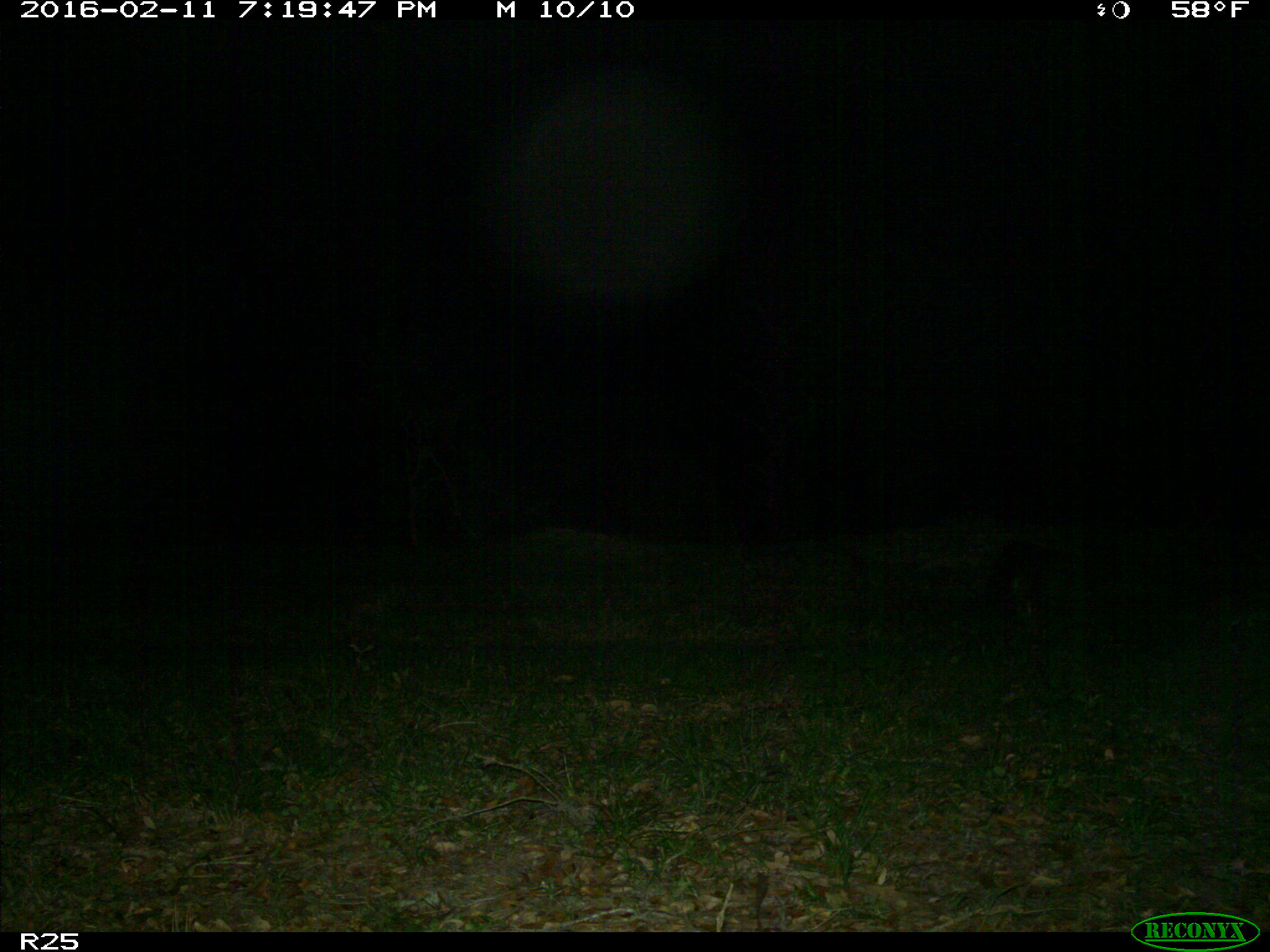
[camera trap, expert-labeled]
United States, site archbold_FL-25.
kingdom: Animalia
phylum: Chordata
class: Mammalia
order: Carnivora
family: Procyonidae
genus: Procyon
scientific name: Procyon lotor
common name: common raccoon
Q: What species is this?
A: Procyon lotor (common raccoon).